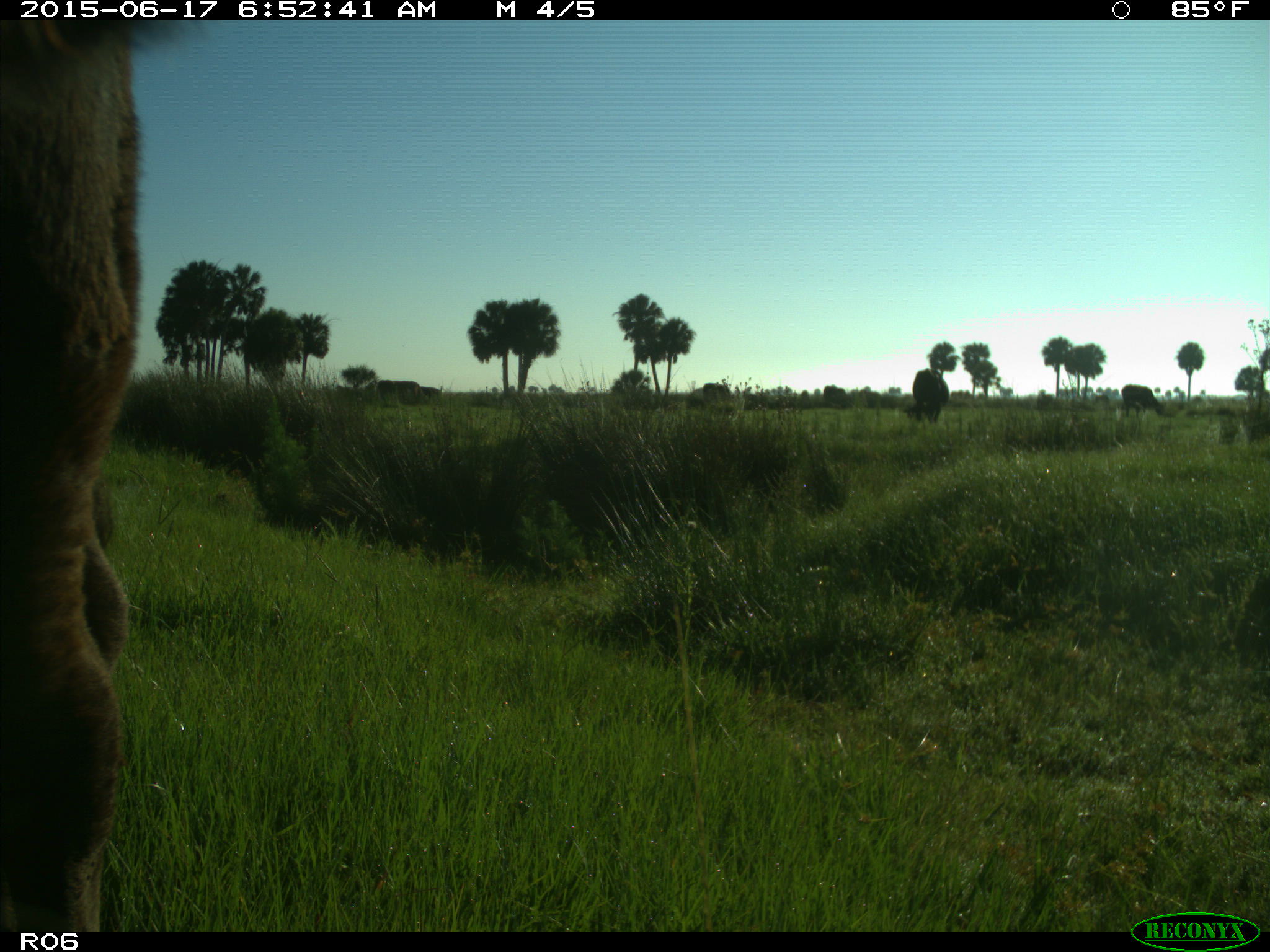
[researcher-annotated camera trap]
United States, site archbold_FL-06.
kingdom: Animalia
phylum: Chordata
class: Mammalia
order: Artiodactyla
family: Bovidae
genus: Bos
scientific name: Bos taurus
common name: domestic cow